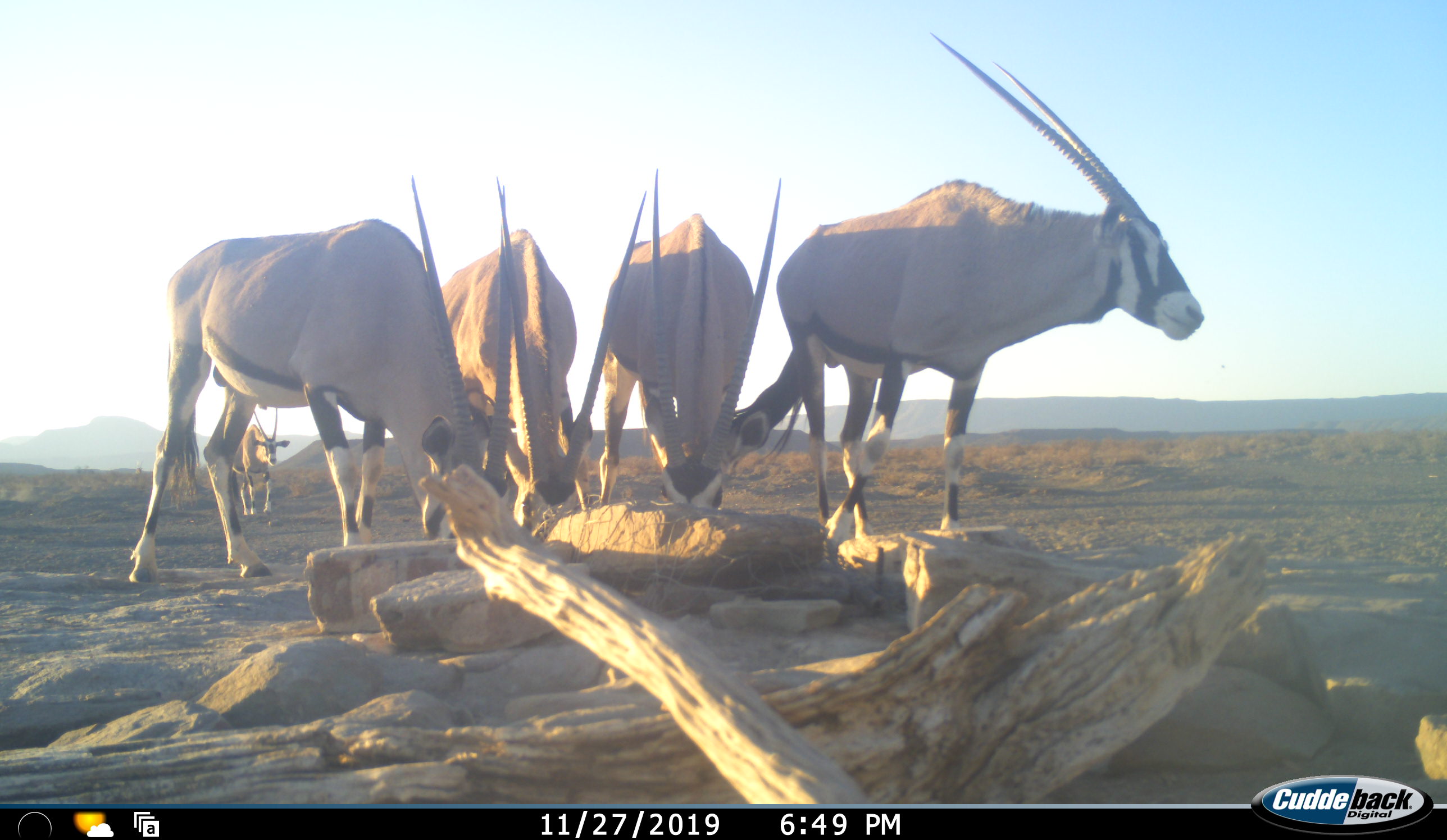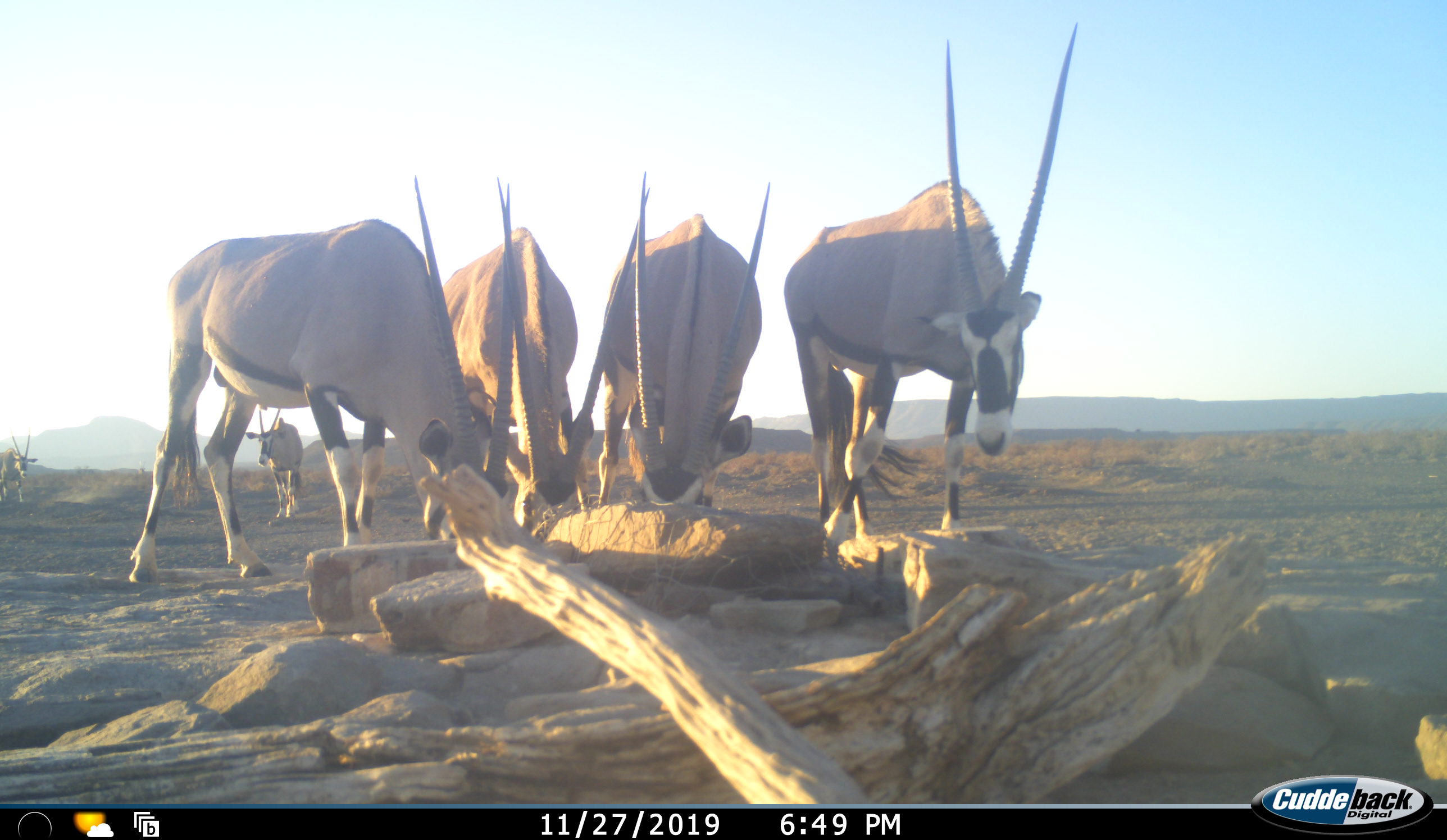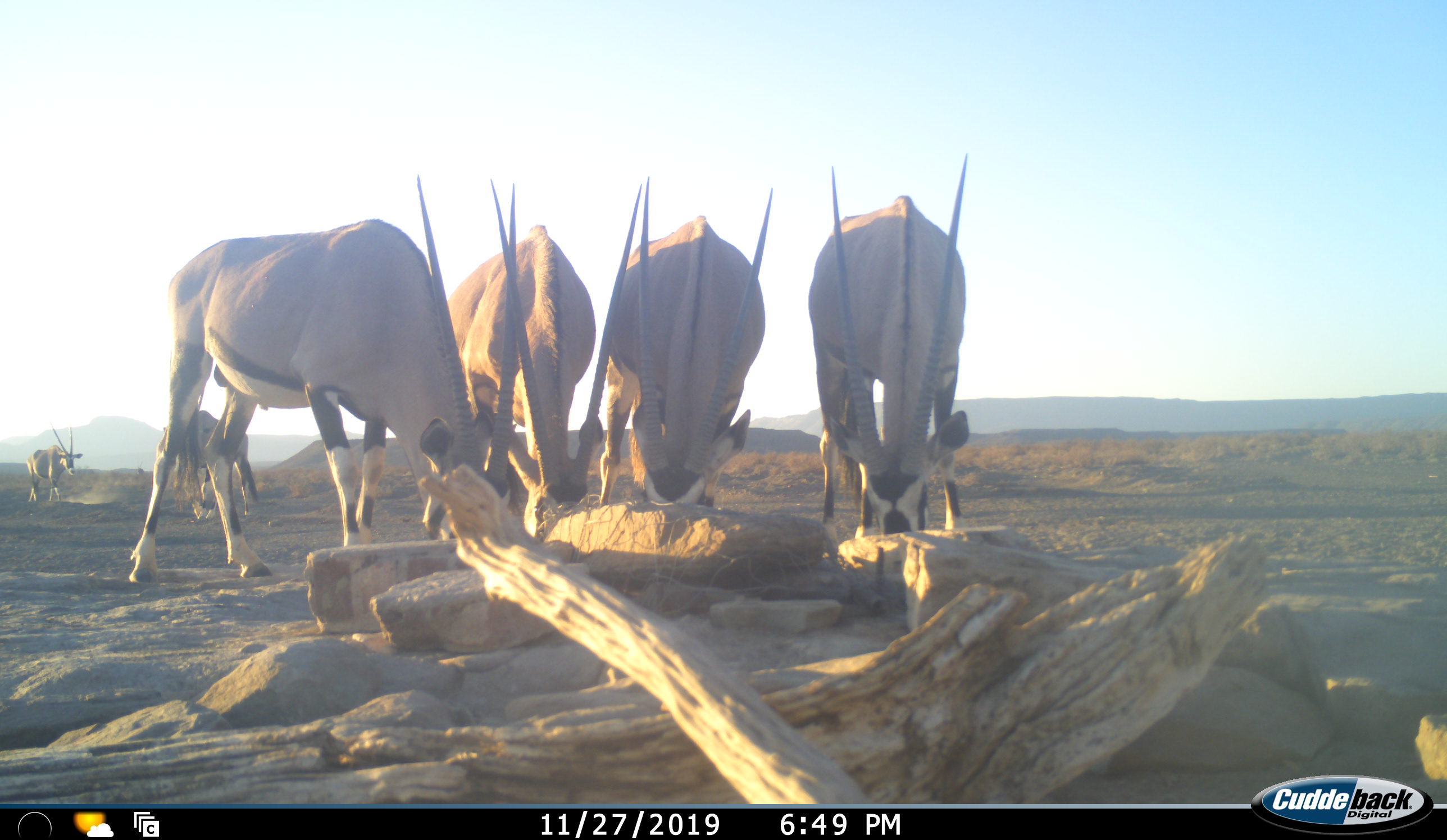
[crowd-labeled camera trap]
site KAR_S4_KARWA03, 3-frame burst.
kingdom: Animalia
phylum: Chordata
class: Mammalia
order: Artiodactyla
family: Bovidae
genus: Oryx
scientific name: Oryx gazella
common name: gemsbok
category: oryx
Oryx (gemsbok) (Oryx gazella), count 6. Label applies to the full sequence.